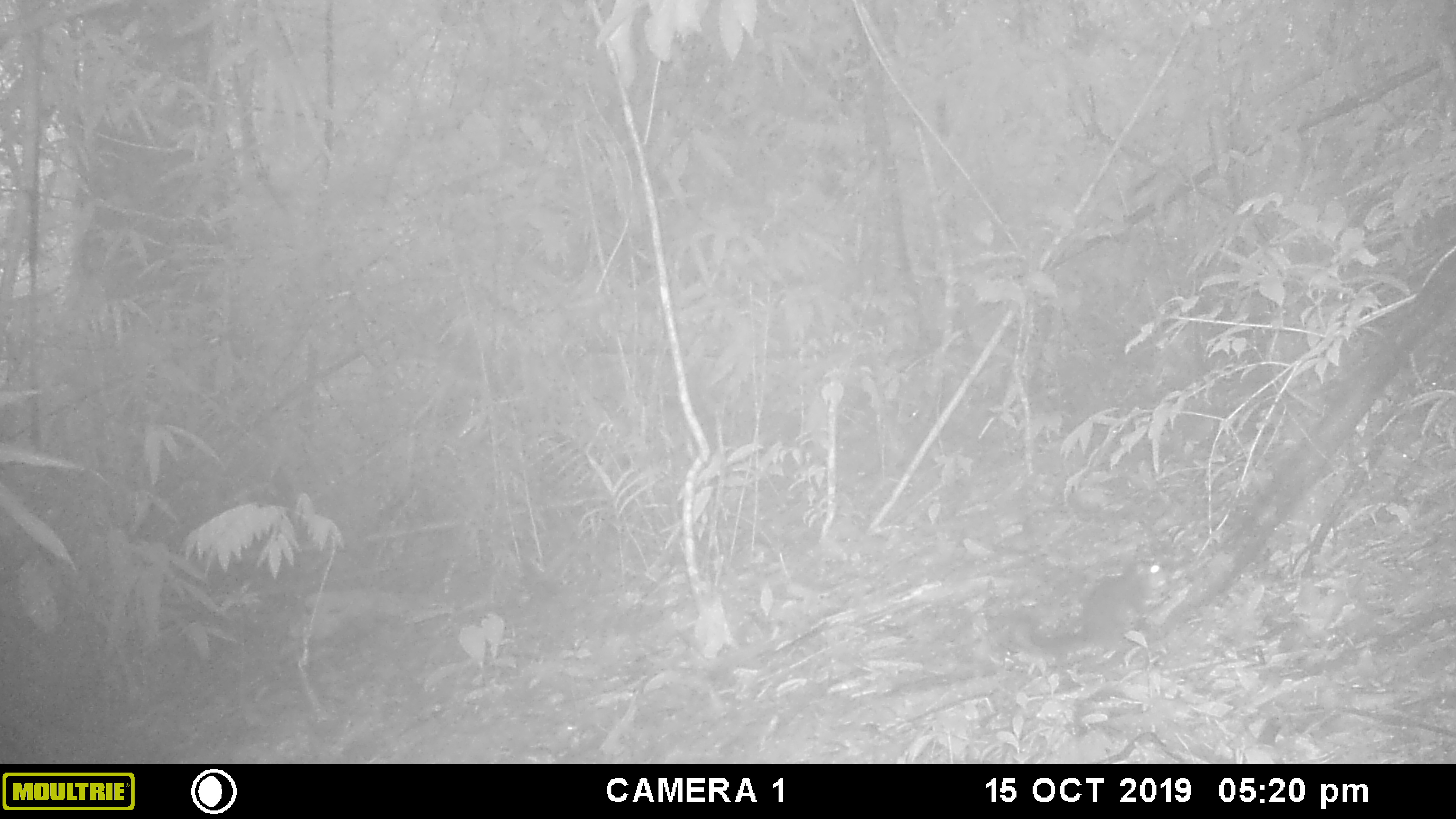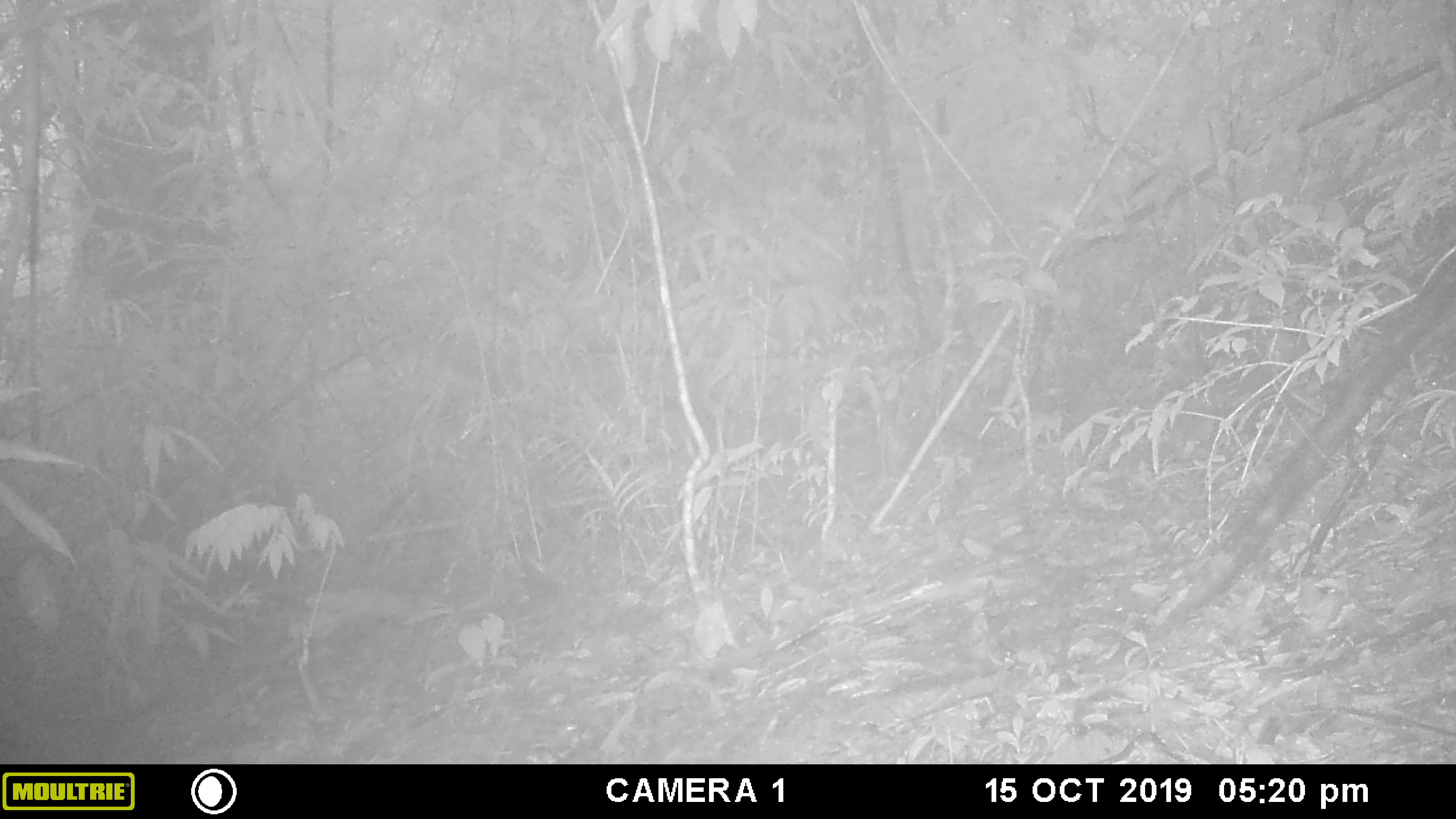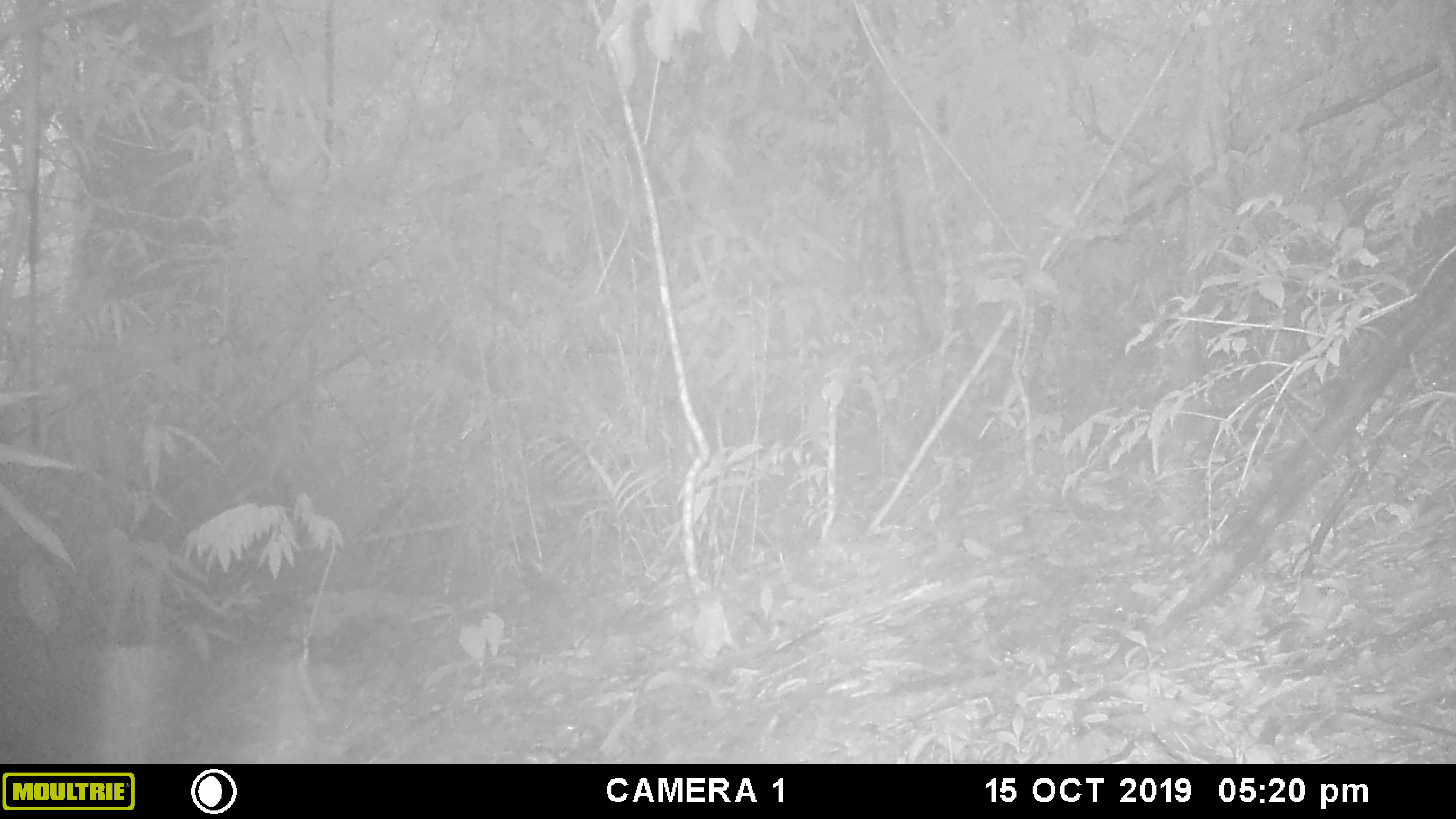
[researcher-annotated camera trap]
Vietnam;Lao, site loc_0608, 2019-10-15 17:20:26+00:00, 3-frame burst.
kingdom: Animalia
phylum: Chordata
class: Mammalia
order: Rodentia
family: Sciuridae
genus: Dremomys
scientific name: Dremomys rufigenis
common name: red-cheeked squirrel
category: red cheeked squirrel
Red cheeked squirrel (red-cheeked squirrel) (Dremomys rufigenis). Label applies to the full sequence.